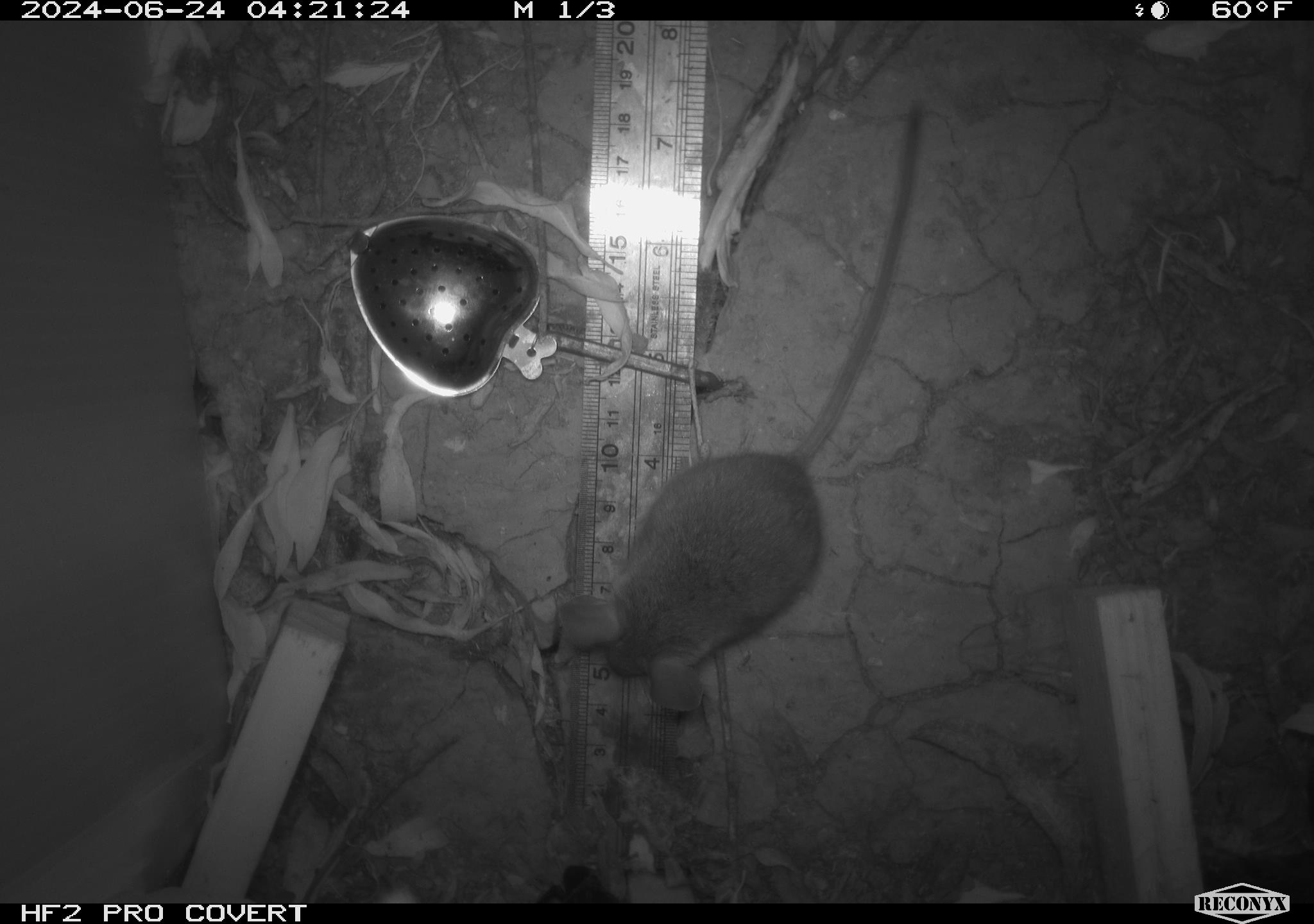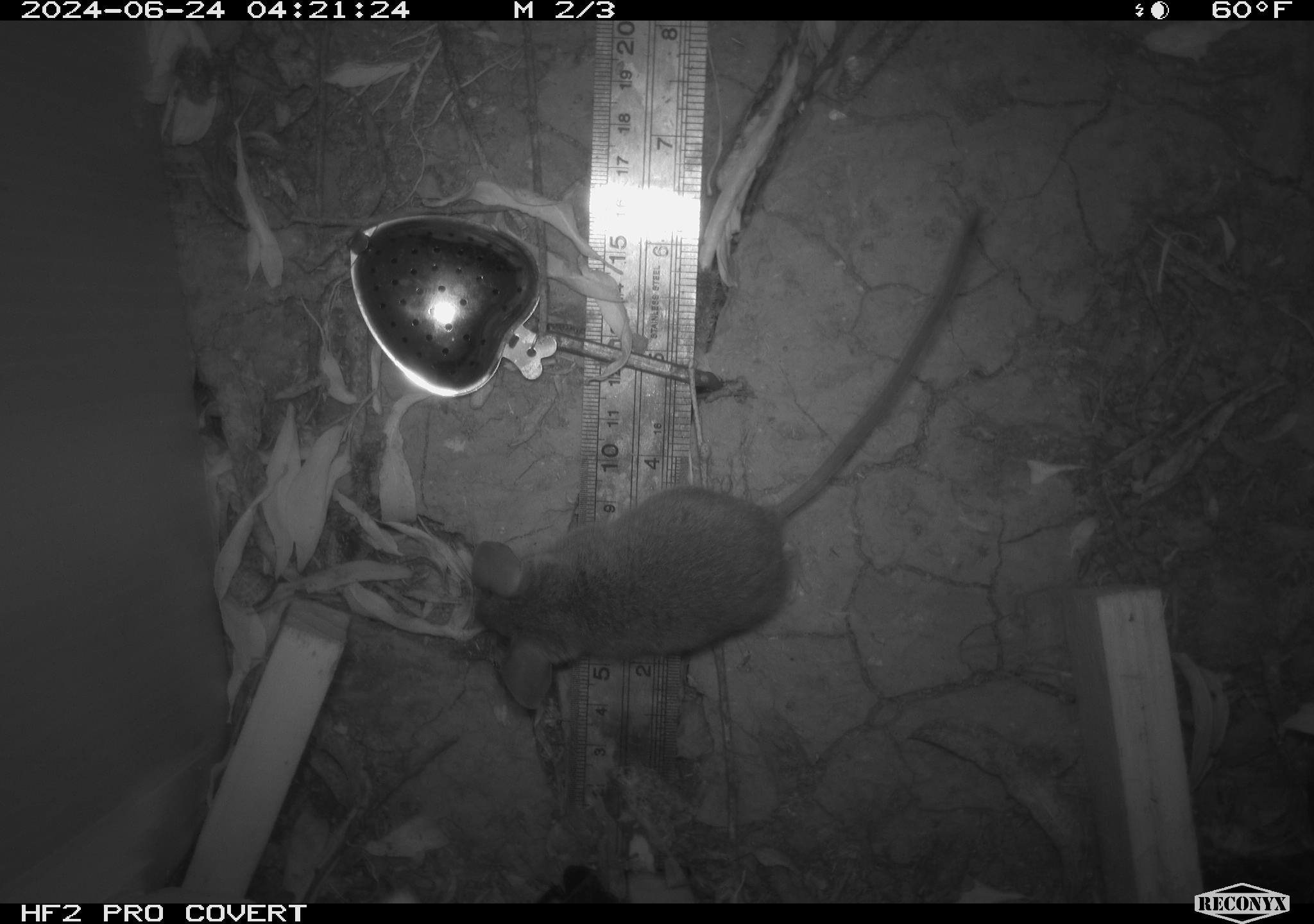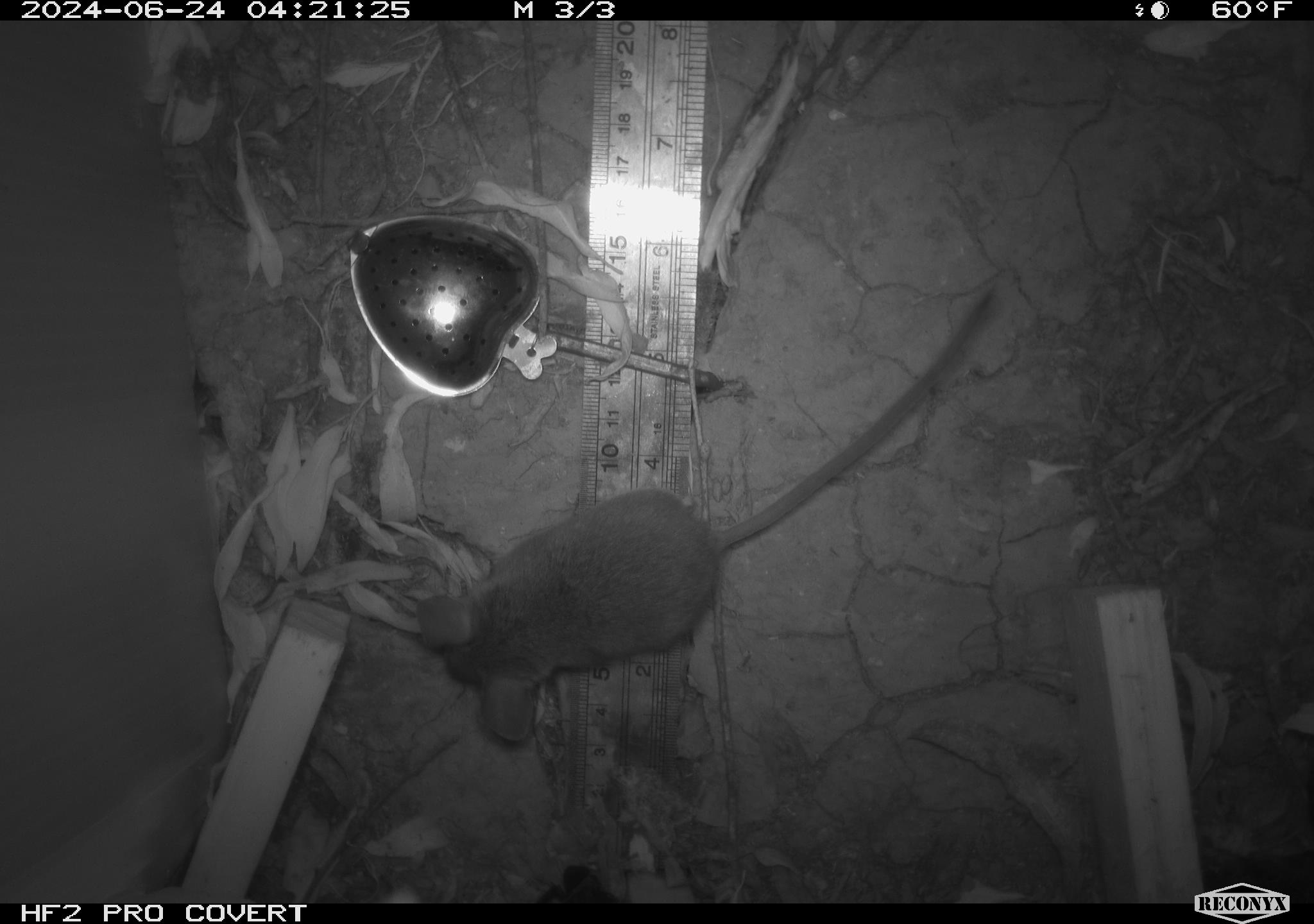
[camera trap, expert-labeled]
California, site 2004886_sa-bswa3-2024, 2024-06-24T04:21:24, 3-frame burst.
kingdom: Animalia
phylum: Chordata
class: Mammalia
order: Rodentia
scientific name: Rodentia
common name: mouse species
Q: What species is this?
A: Mouse species (Rodentia).